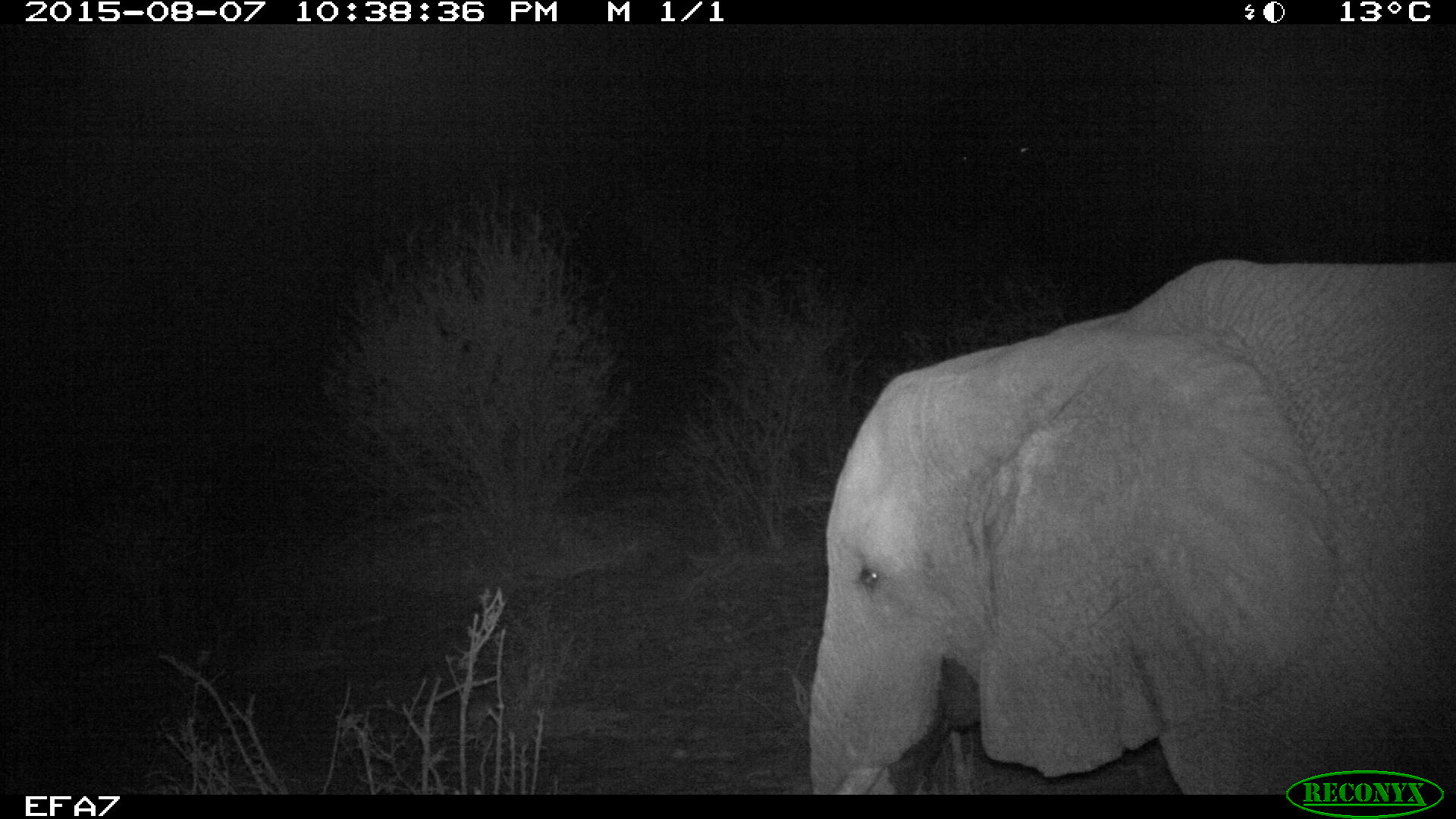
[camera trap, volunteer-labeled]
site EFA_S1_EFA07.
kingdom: Animalia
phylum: Chordata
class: Mammalia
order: Proboscidea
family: Elephantidae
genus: Loxodonta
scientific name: Loxodonta africana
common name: african bush elephant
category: elephant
Elephant (african bush elephant) (Loxodonta africana), count 1. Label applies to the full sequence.